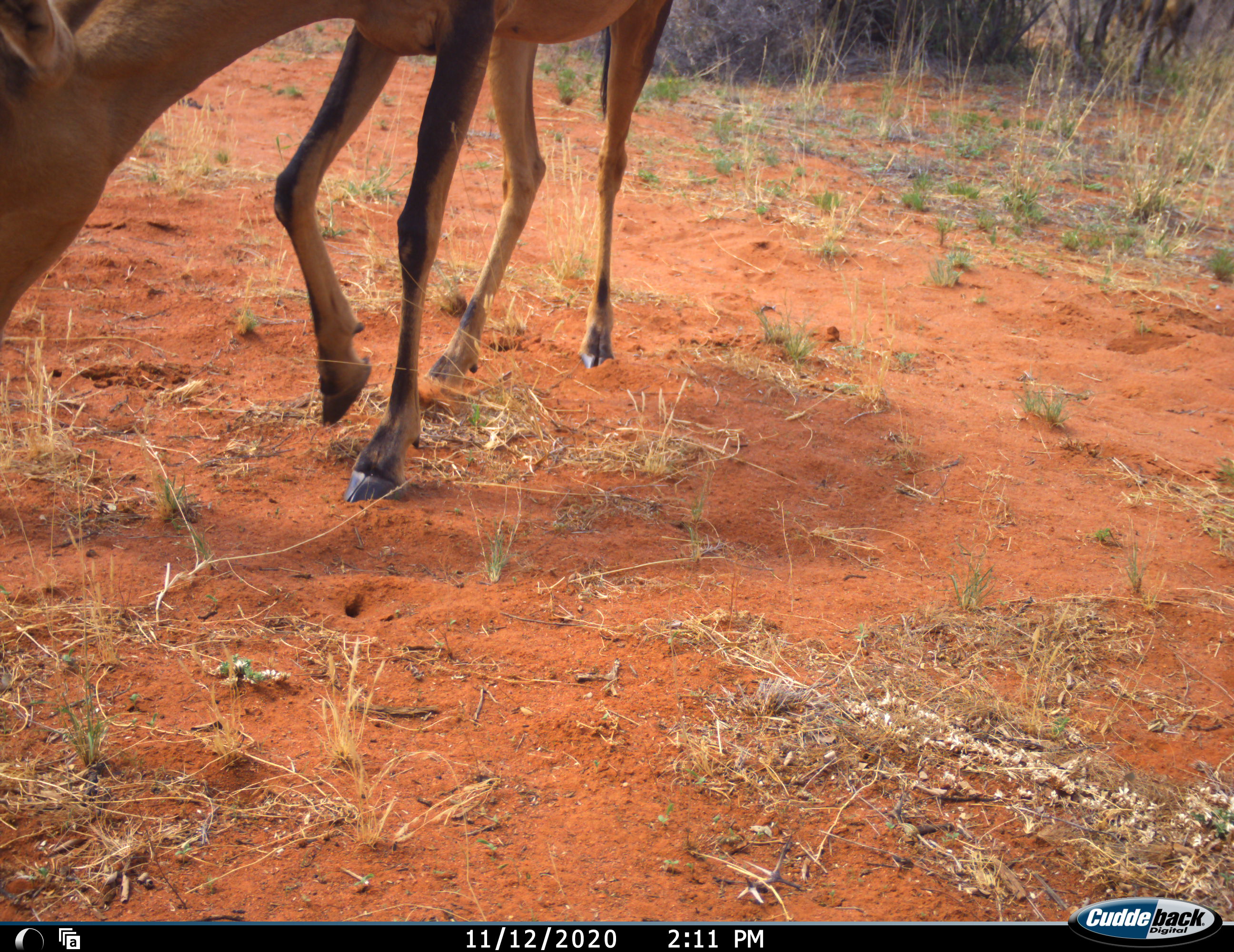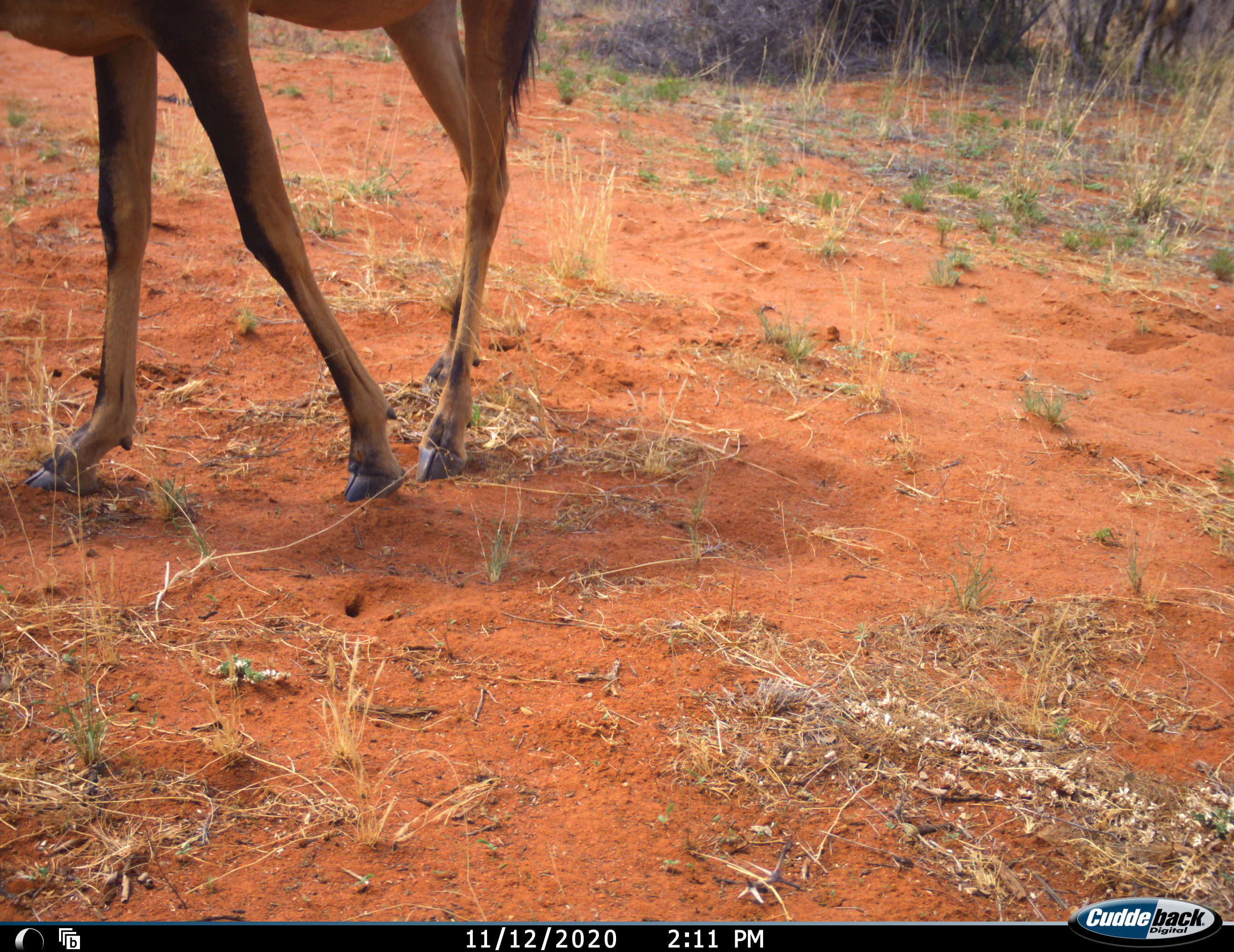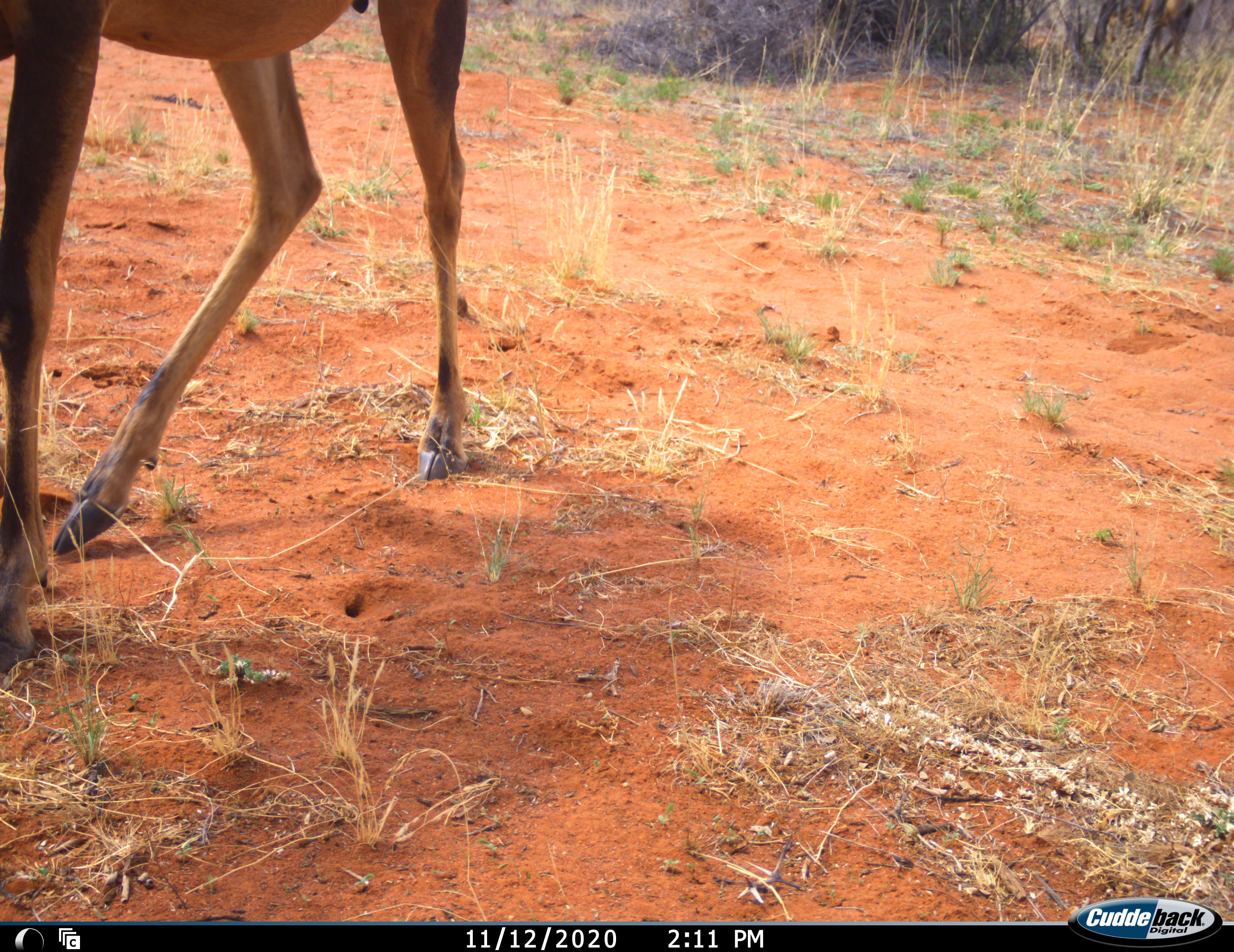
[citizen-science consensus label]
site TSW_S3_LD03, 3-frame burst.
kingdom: Animalia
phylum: Chordata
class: Mammalia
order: Artiodactyla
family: Bovidae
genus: Alcelaphus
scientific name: Alcelaphus buselaphus caama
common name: red hartebeest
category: hartebeestred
Hartebeestred (red hartebeest) (Alcelaphus buselaphus caama), count 1. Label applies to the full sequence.